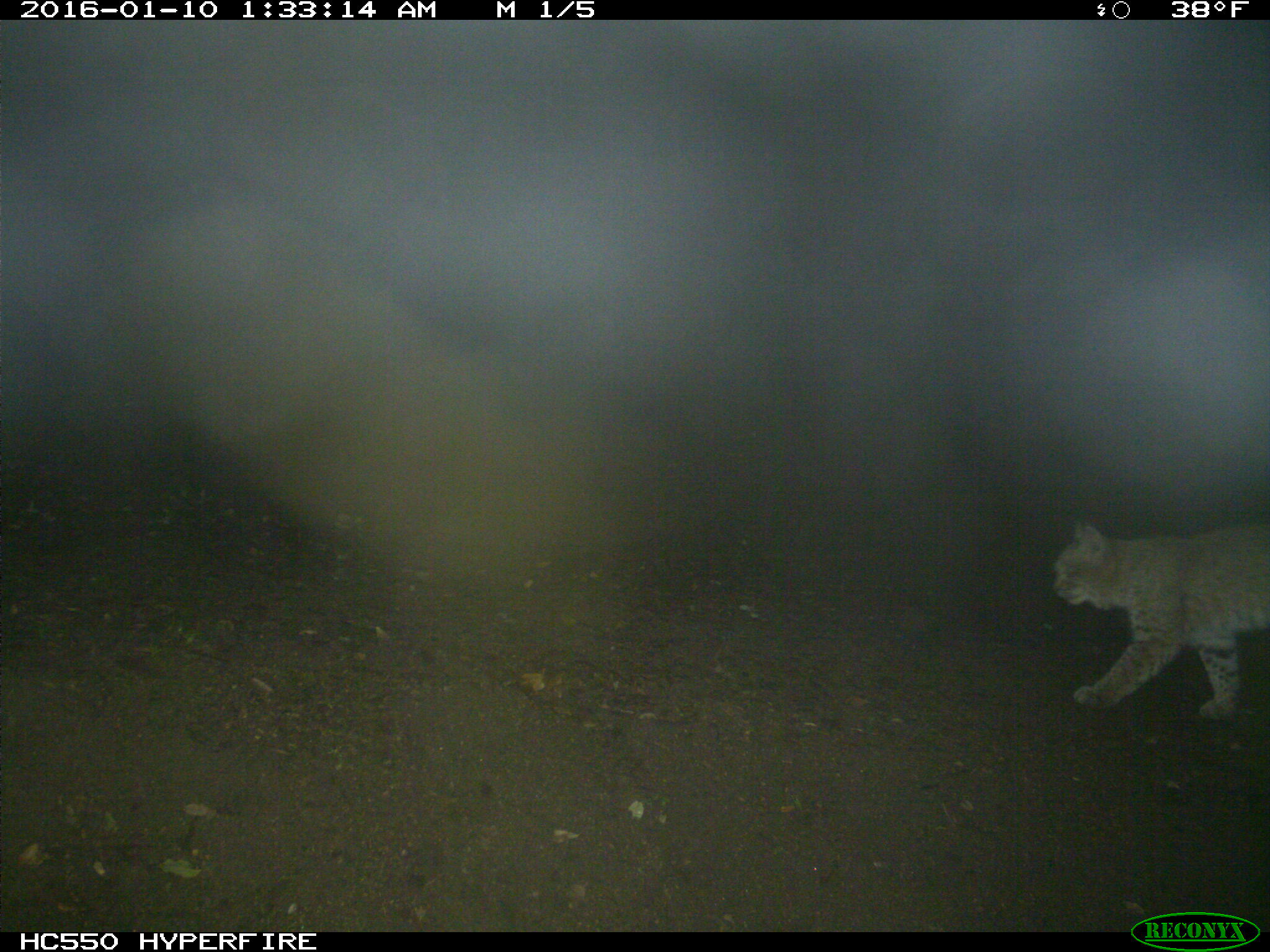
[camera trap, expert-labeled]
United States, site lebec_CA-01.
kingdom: Animalia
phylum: Chordata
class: Mammalia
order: Carnivora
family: Felidae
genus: Lynx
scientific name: Lynx rufus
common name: bobcat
Lynx rufus (bobcat).